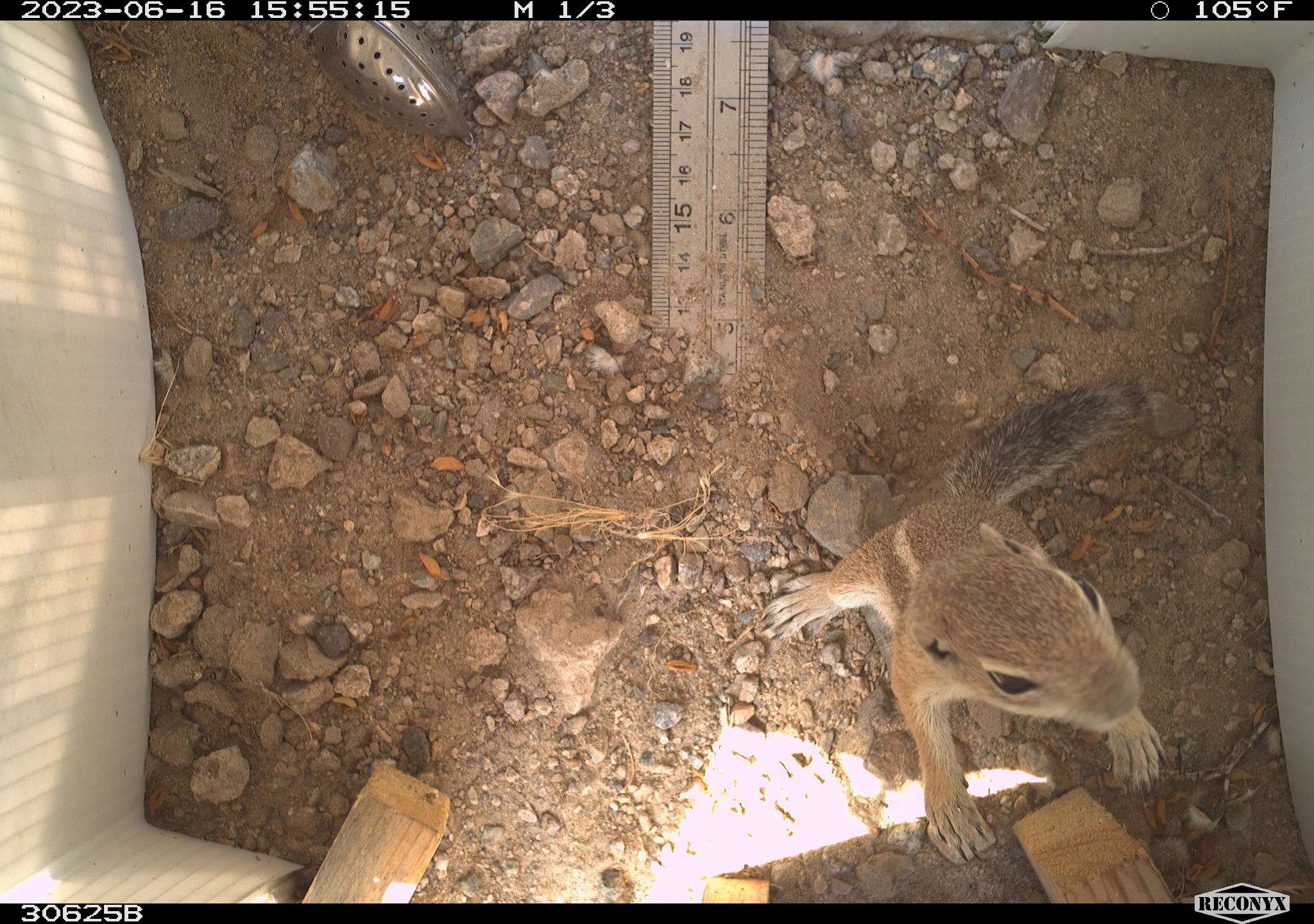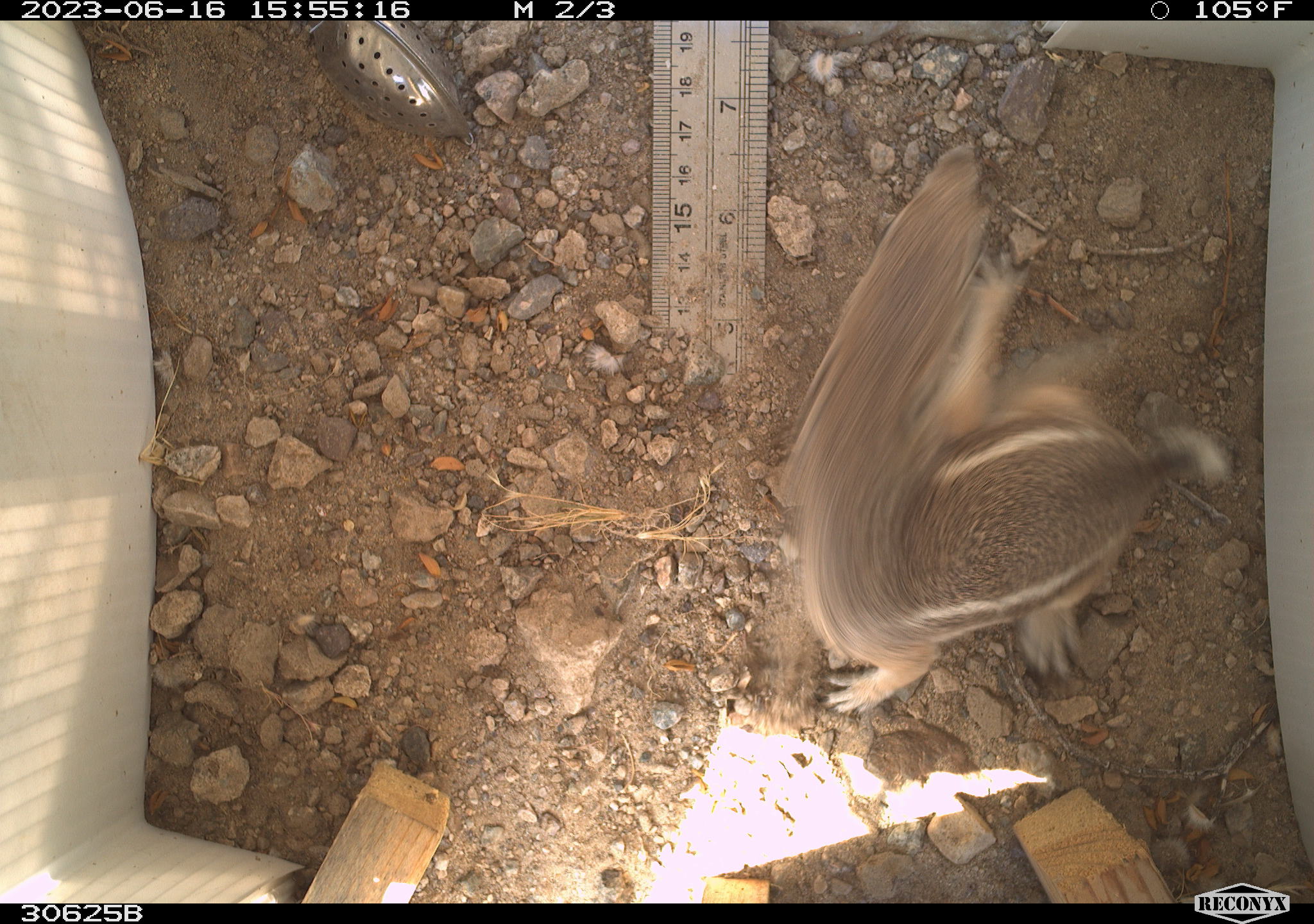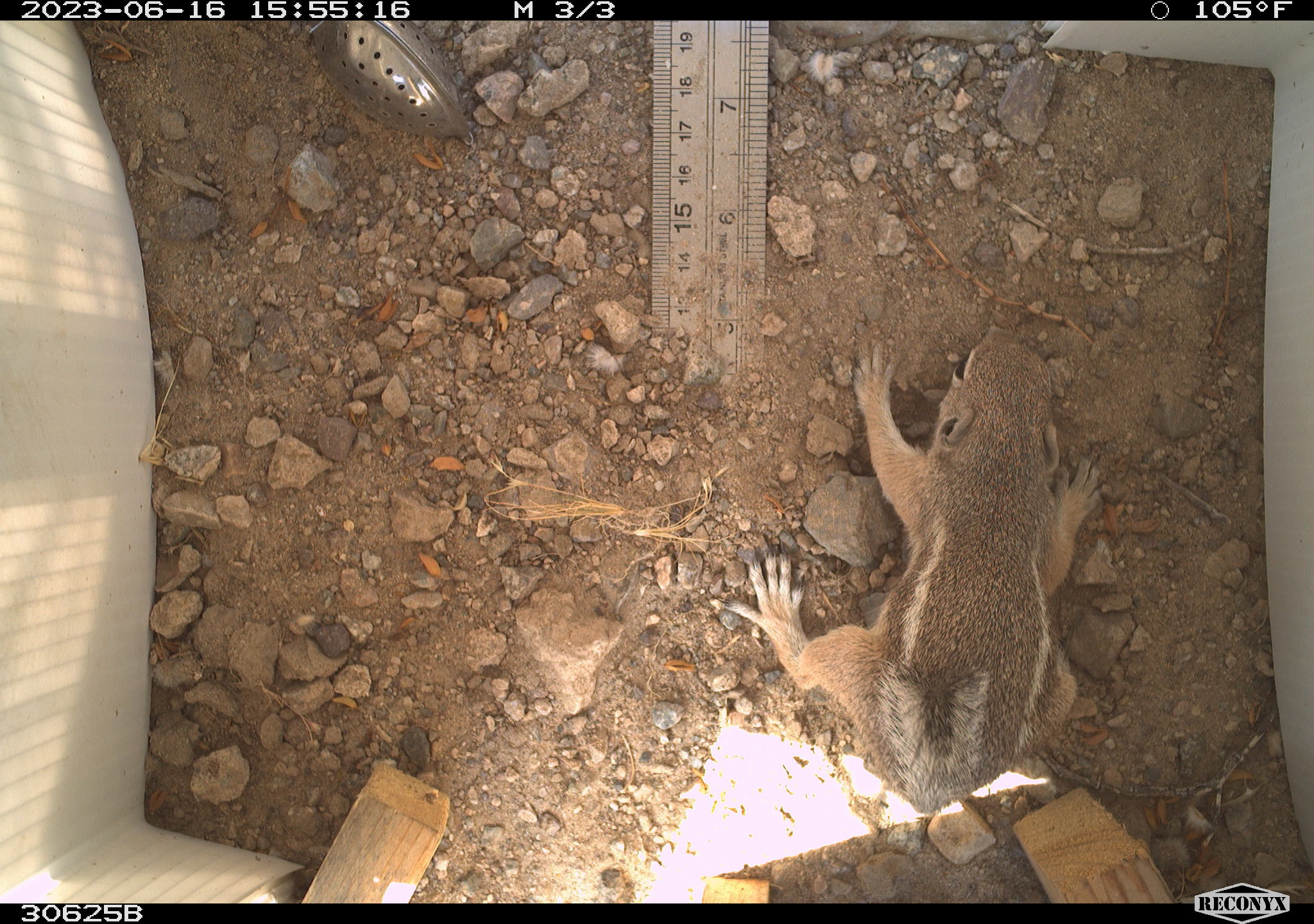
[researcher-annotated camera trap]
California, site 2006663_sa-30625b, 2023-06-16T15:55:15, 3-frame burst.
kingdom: Animalia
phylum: Chordata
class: Mammalia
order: Rodentia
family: Sciuridae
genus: Ammospermophilus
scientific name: Ammospermophilus leucurus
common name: white-tailed antelope squirrel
White-tailed antelope squirrel (Ammospermophilus leucurus).